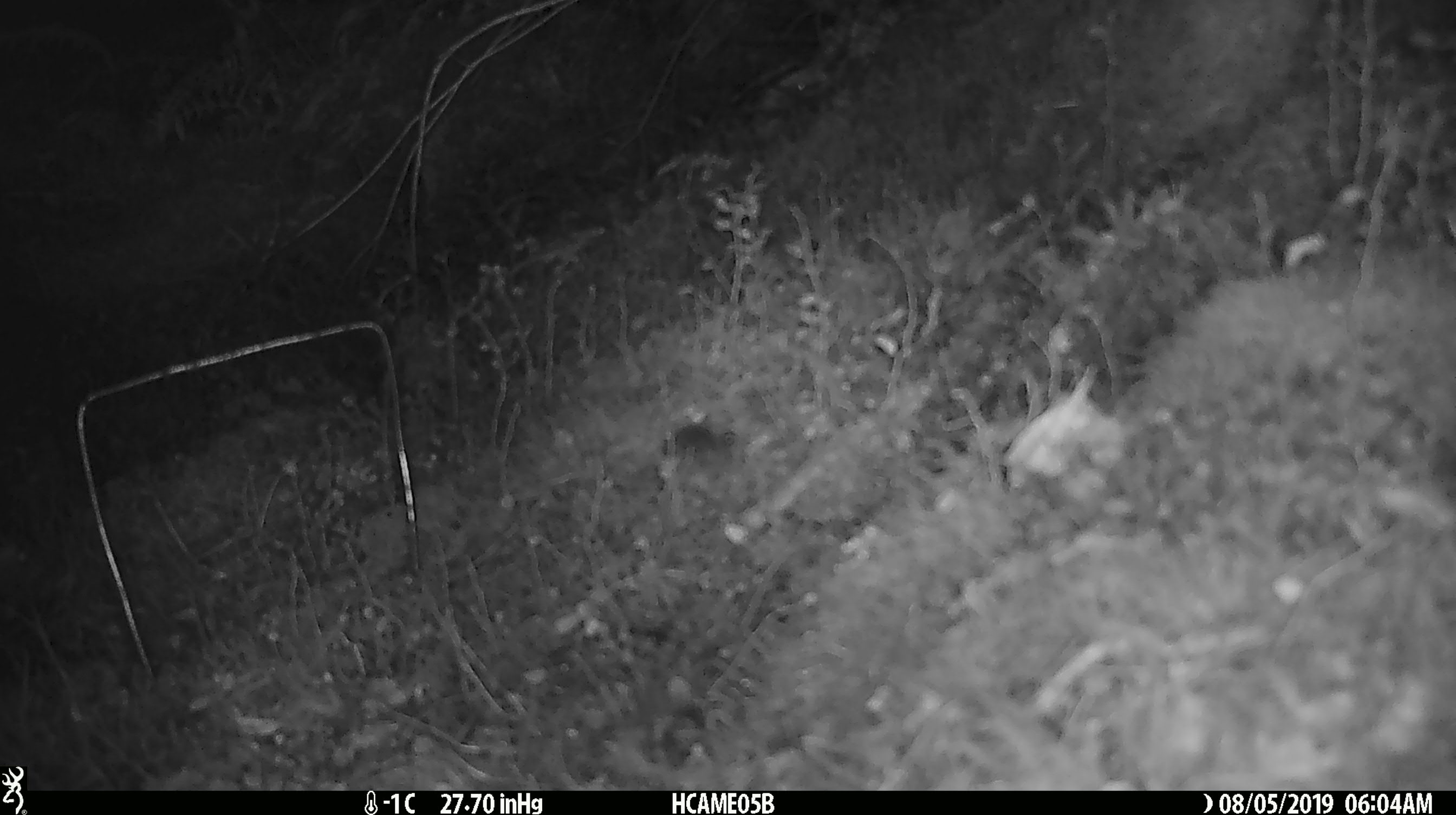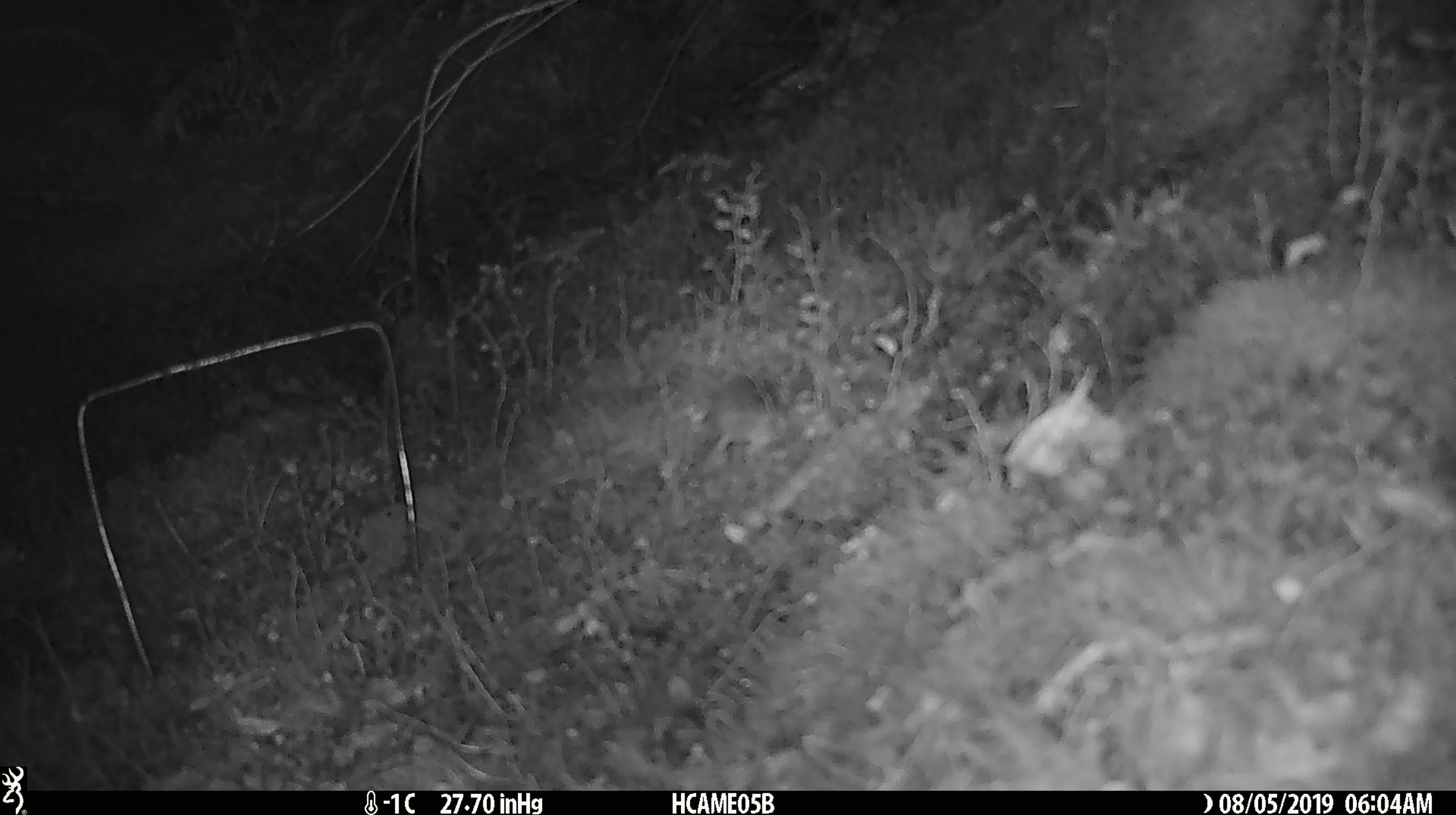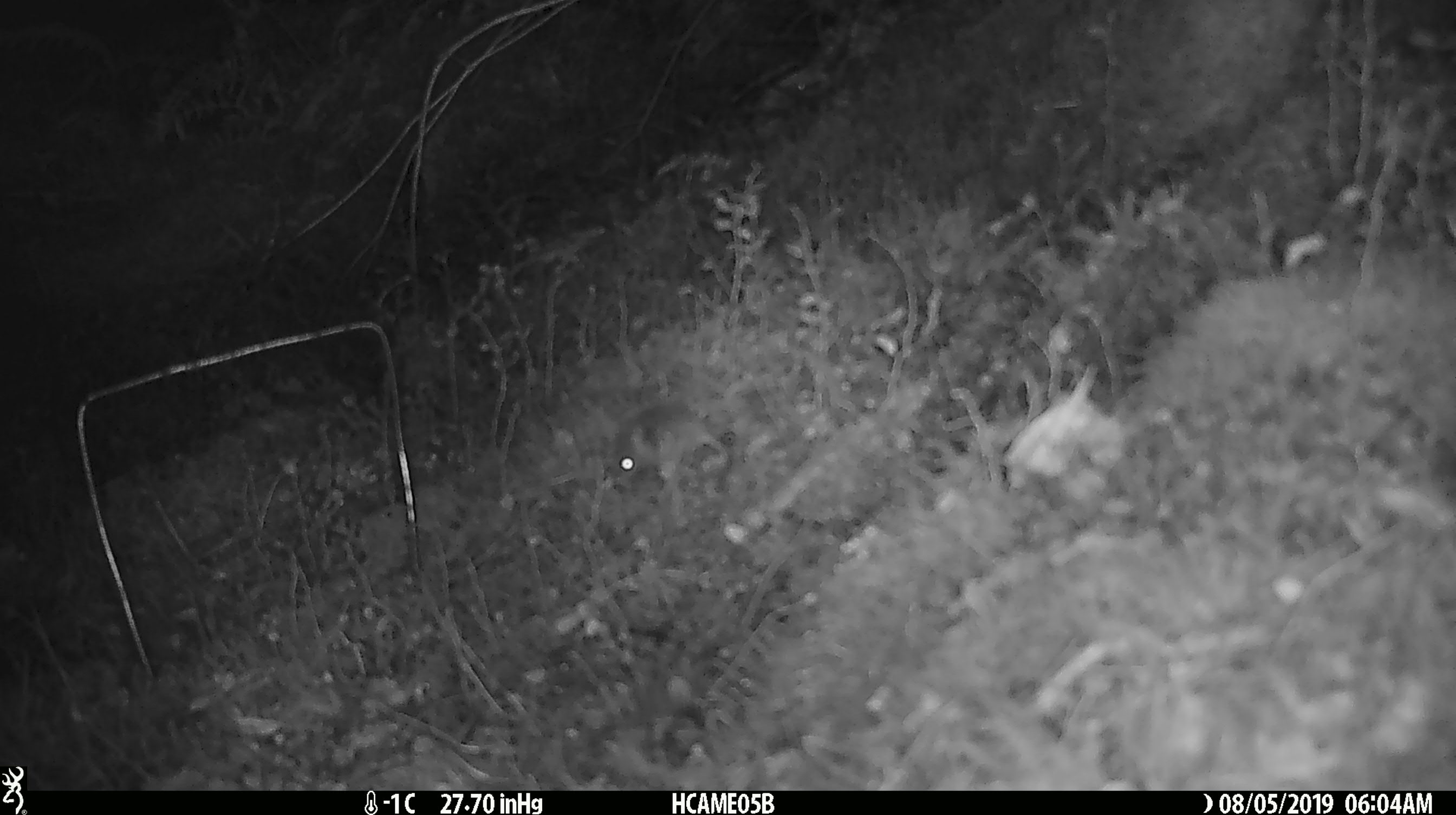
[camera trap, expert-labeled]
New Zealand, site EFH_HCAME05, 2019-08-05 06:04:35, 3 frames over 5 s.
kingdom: Animalia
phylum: Chordata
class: Mammalia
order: Rodentia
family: Muridae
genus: Mus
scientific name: Mus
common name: mouse